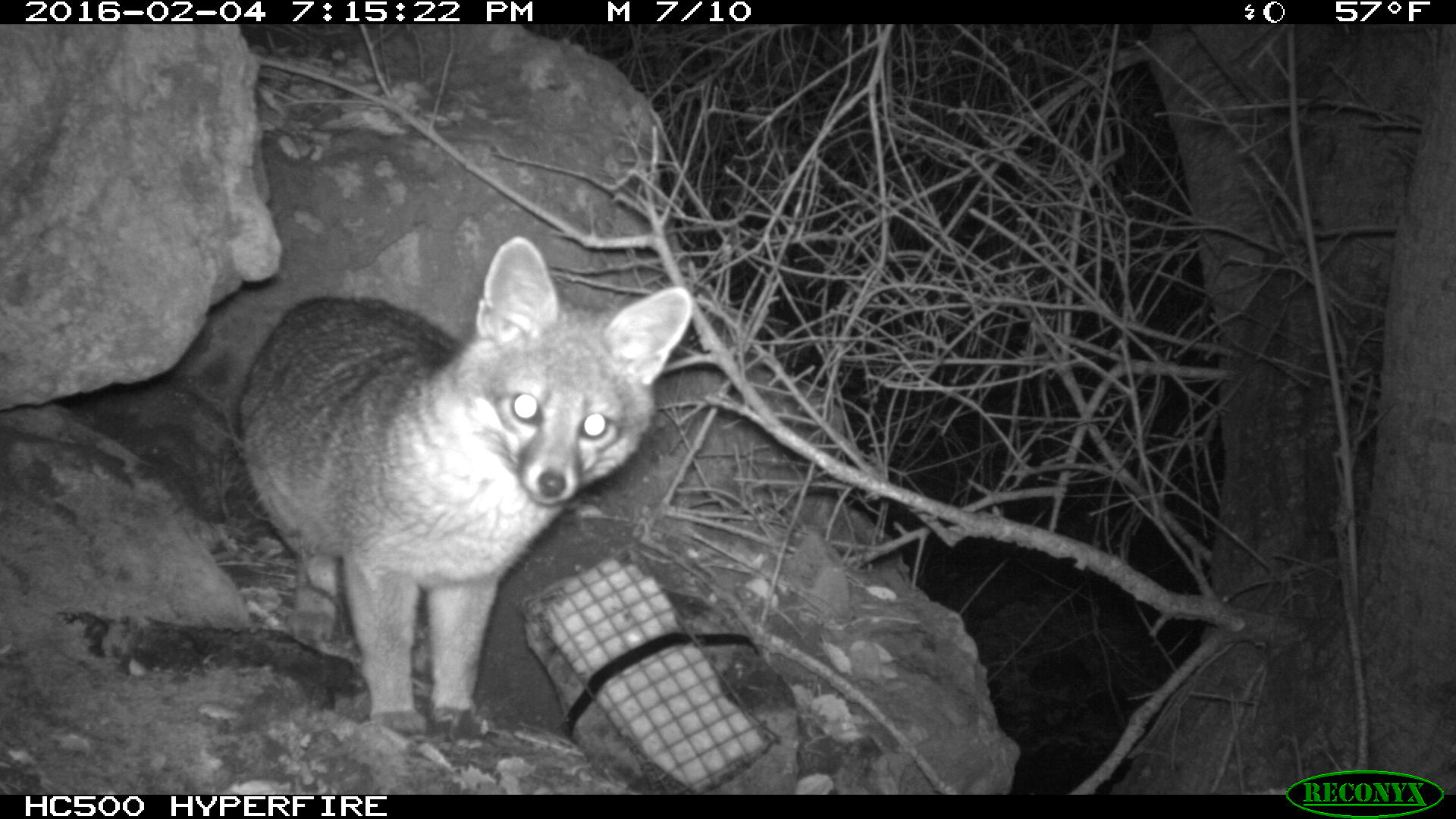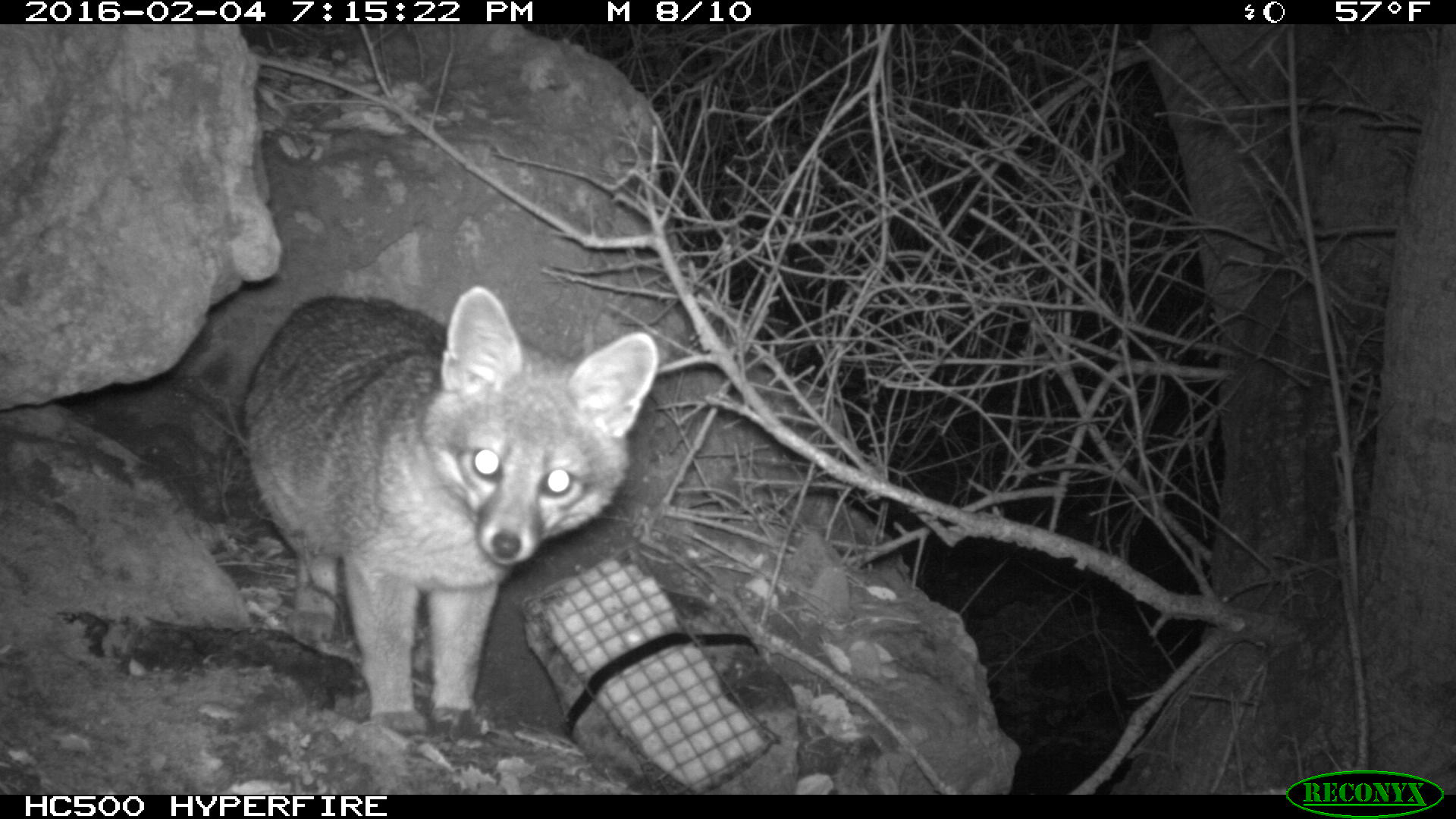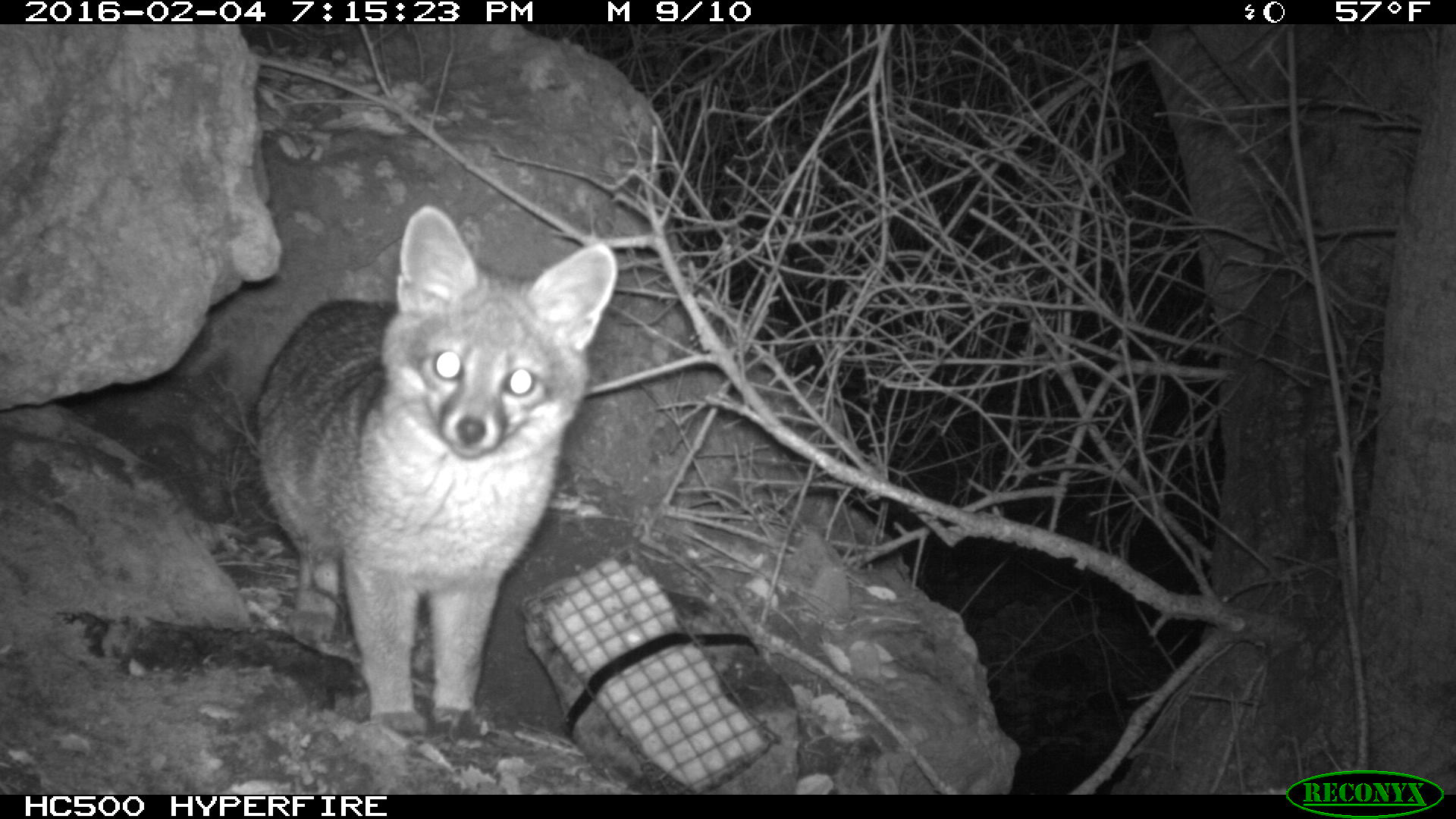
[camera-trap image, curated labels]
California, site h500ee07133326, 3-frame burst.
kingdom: Animalia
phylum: Chordata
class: Mammalia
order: Carnivora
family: Canidae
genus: Urocyon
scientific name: Urocyon littoralis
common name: island fox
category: fox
Fox (island fox) (Urocyon littoralis).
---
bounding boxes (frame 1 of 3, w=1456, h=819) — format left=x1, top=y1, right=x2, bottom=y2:
fox: left=232, top=234, right=694, bottom=733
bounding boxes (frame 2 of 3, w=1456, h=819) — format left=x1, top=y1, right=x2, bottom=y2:
fox: left=240, top=284, right=659, bottom=742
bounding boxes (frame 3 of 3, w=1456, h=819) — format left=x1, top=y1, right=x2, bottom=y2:
fox: left=256, top=202, right=618, bottom=738